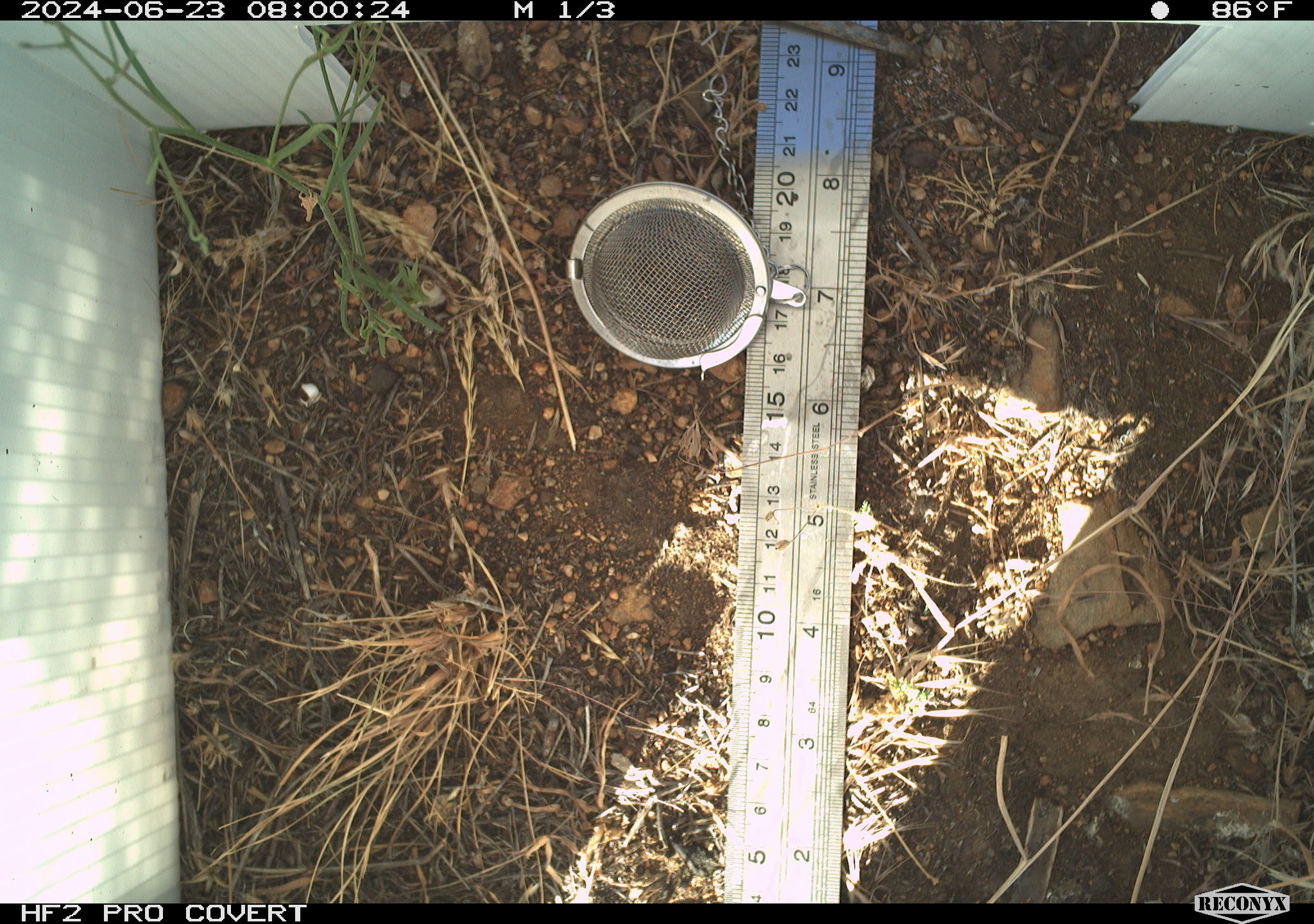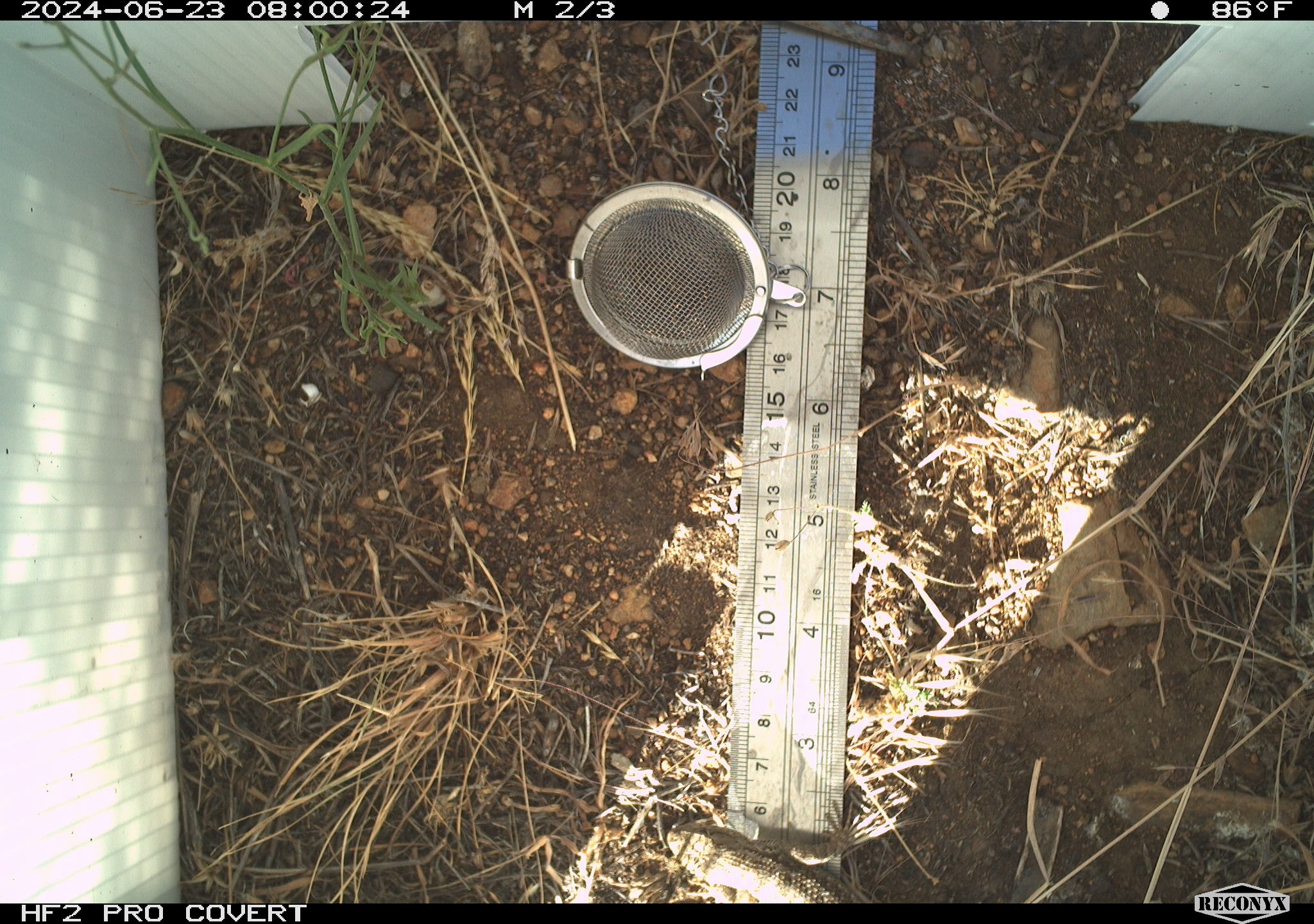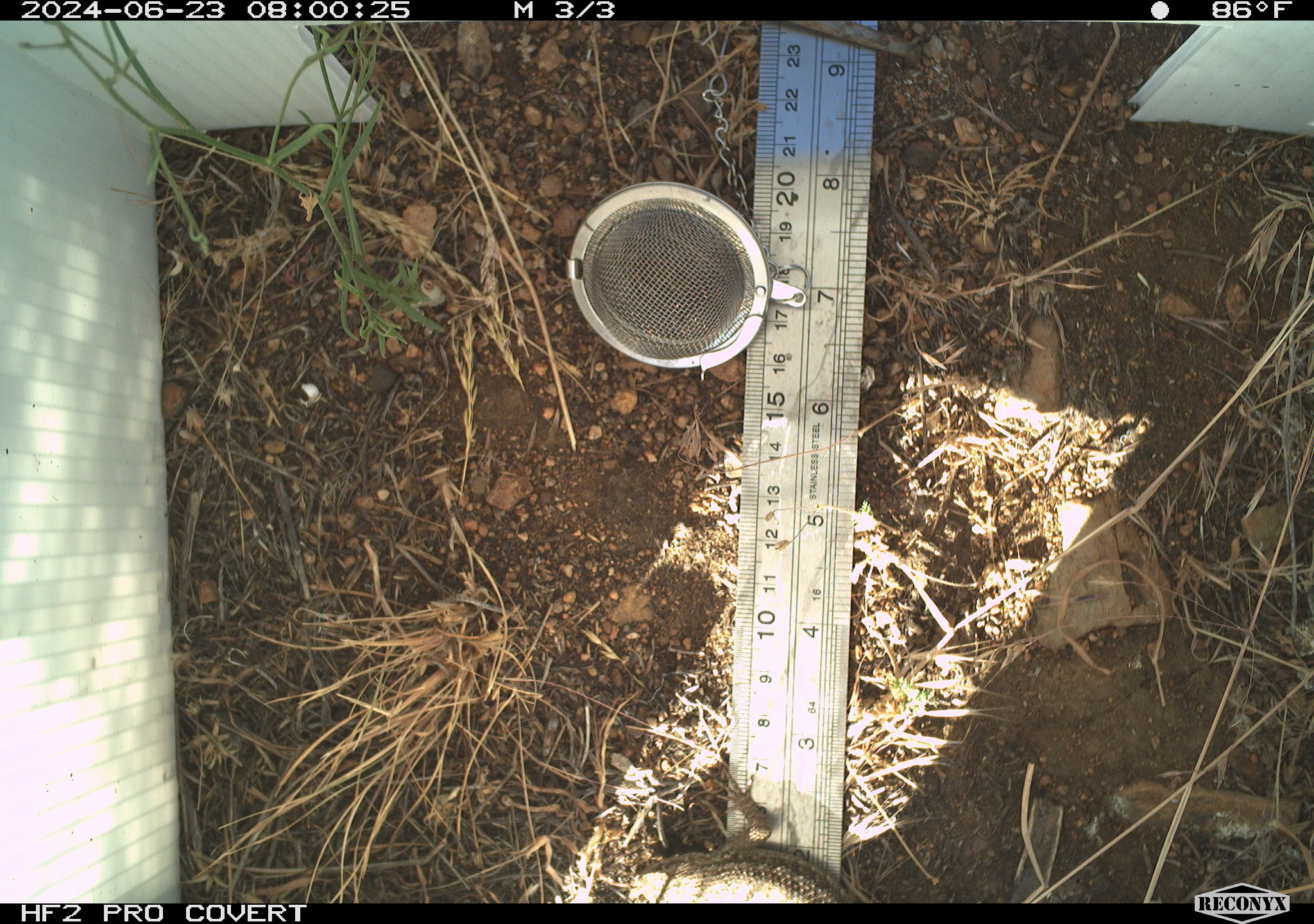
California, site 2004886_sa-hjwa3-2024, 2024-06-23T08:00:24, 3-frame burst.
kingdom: Animalia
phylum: Chordata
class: Reptilia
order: Squamata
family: Phrynosomatidae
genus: Sceloporus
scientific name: Sceloporus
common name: spiny lizards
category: sceloporus species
Sceloporus species (spiny lizards) (Sceloporus).